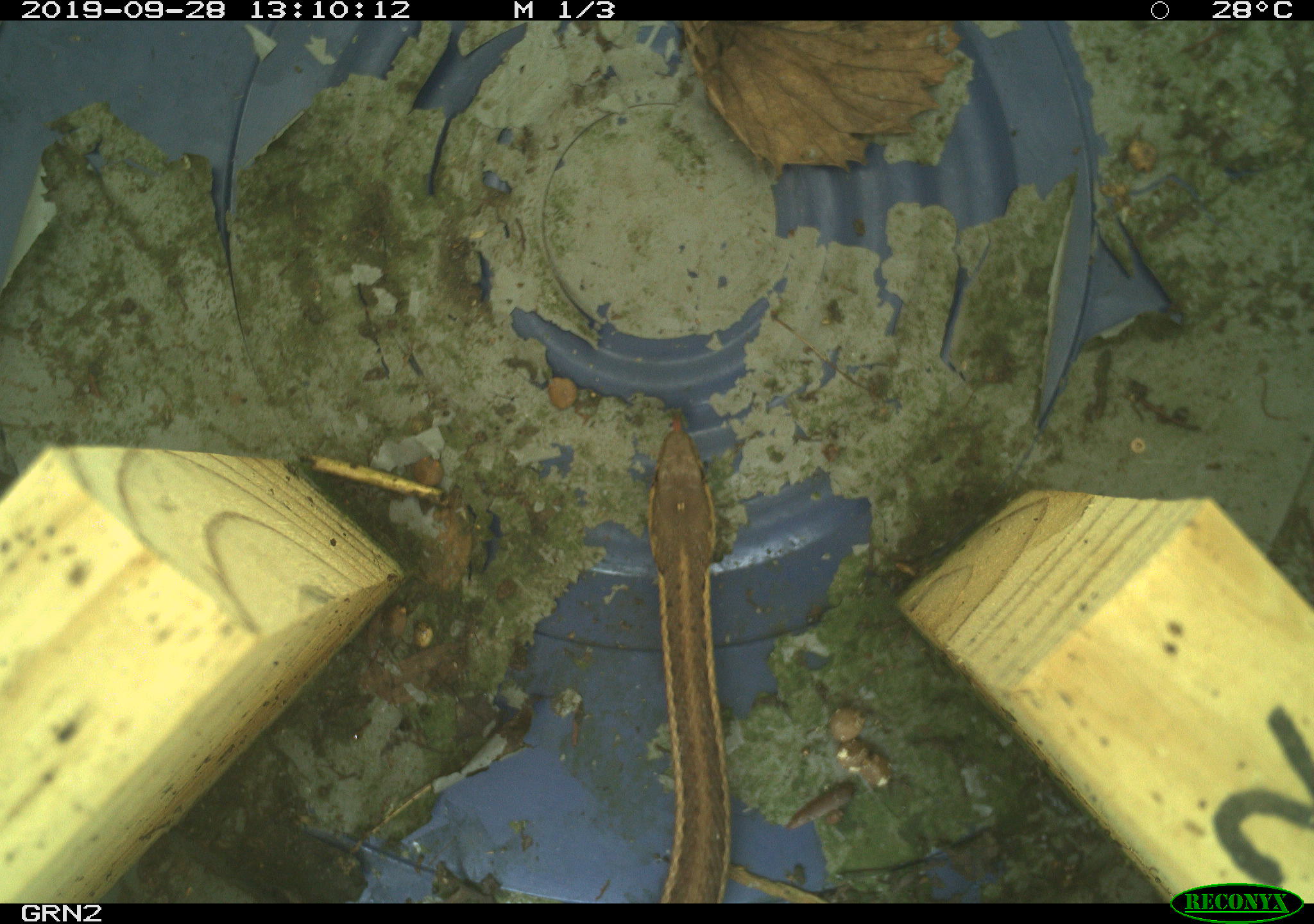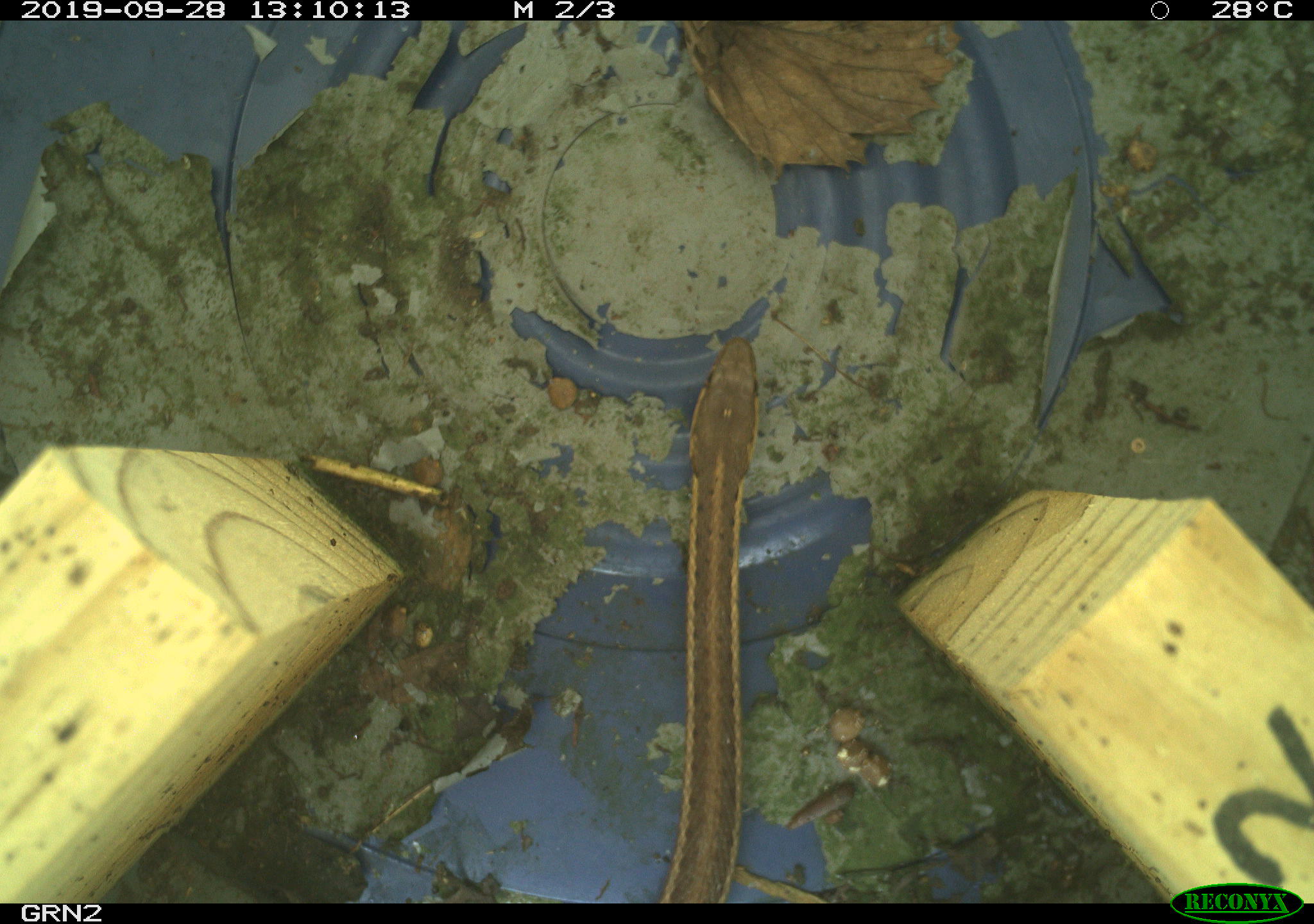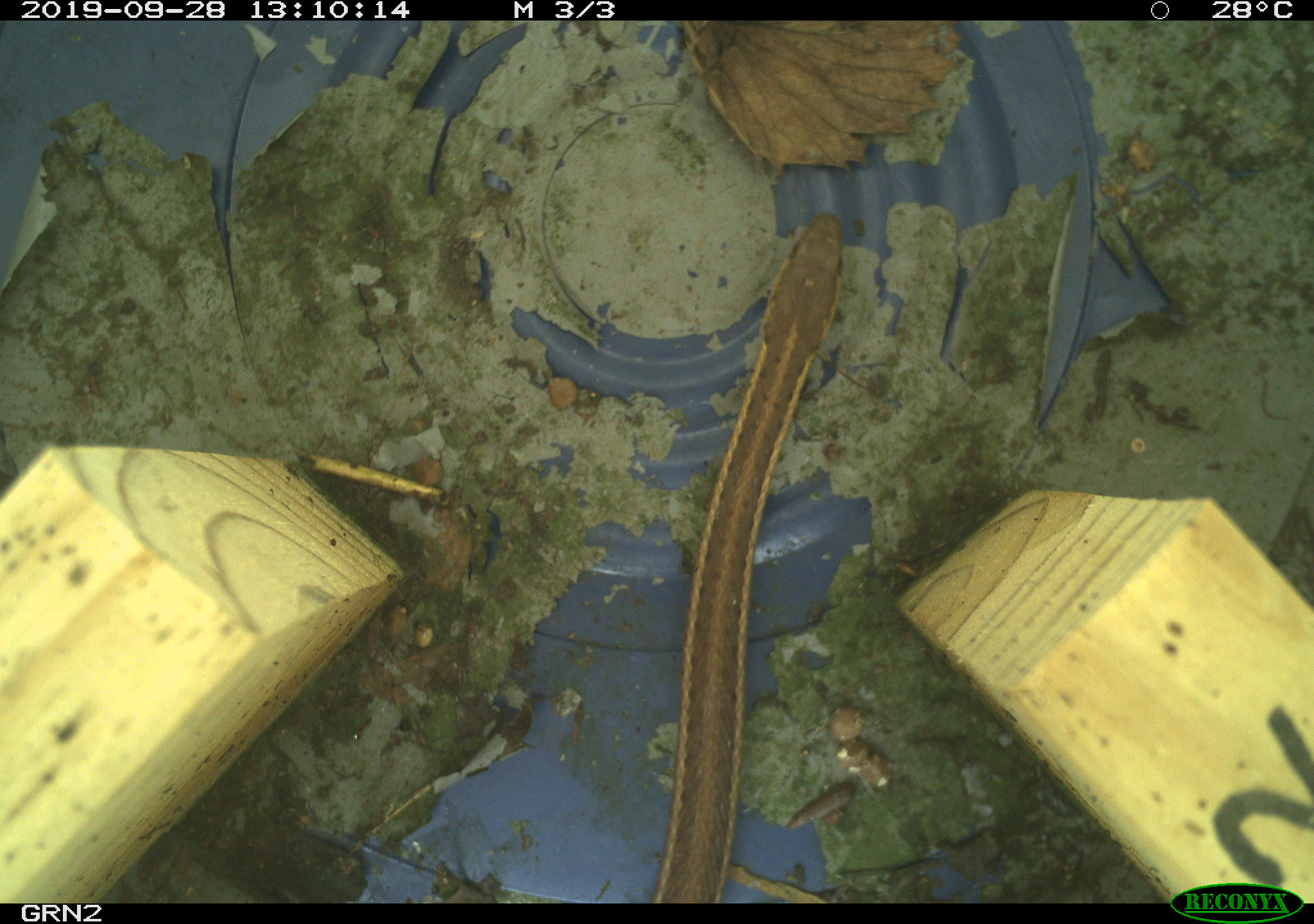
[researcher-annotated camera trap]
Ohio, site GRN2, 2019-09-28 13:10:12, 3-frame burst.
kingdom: Animalia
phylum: Chordata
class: Reptilia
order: Squamata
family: Colubridae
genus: Thamnophis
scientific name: Thamnophis sirtalis sirtalis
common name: eastern gartersnake